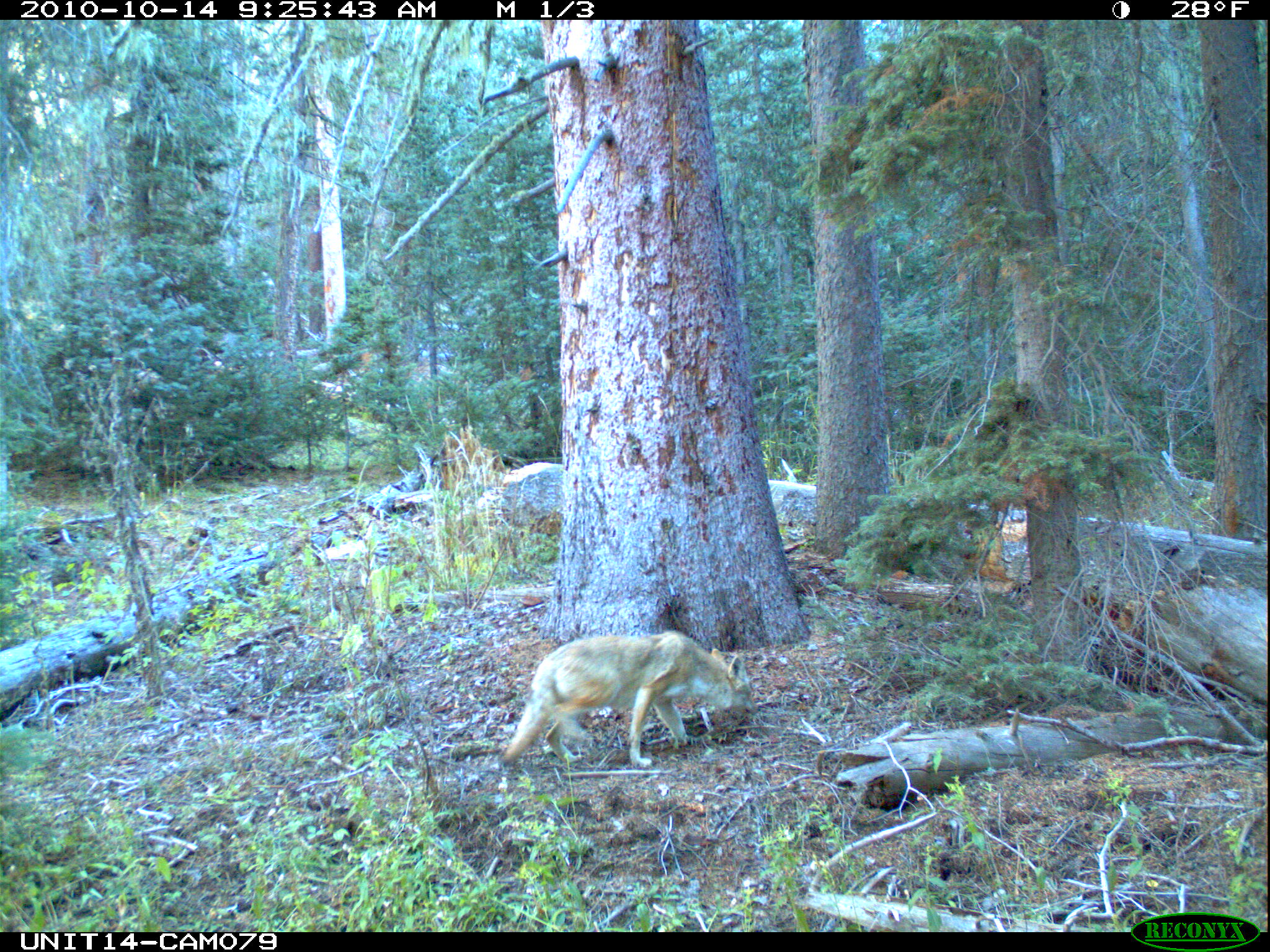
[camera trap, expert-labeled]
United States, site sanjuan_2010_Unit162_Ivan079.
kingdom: Animalia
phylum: Chordata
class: Mammalia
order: Carnivora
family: Canidae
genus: Canis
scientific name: Canis latrans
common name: coyote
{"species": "Canis latrans (coyote)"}